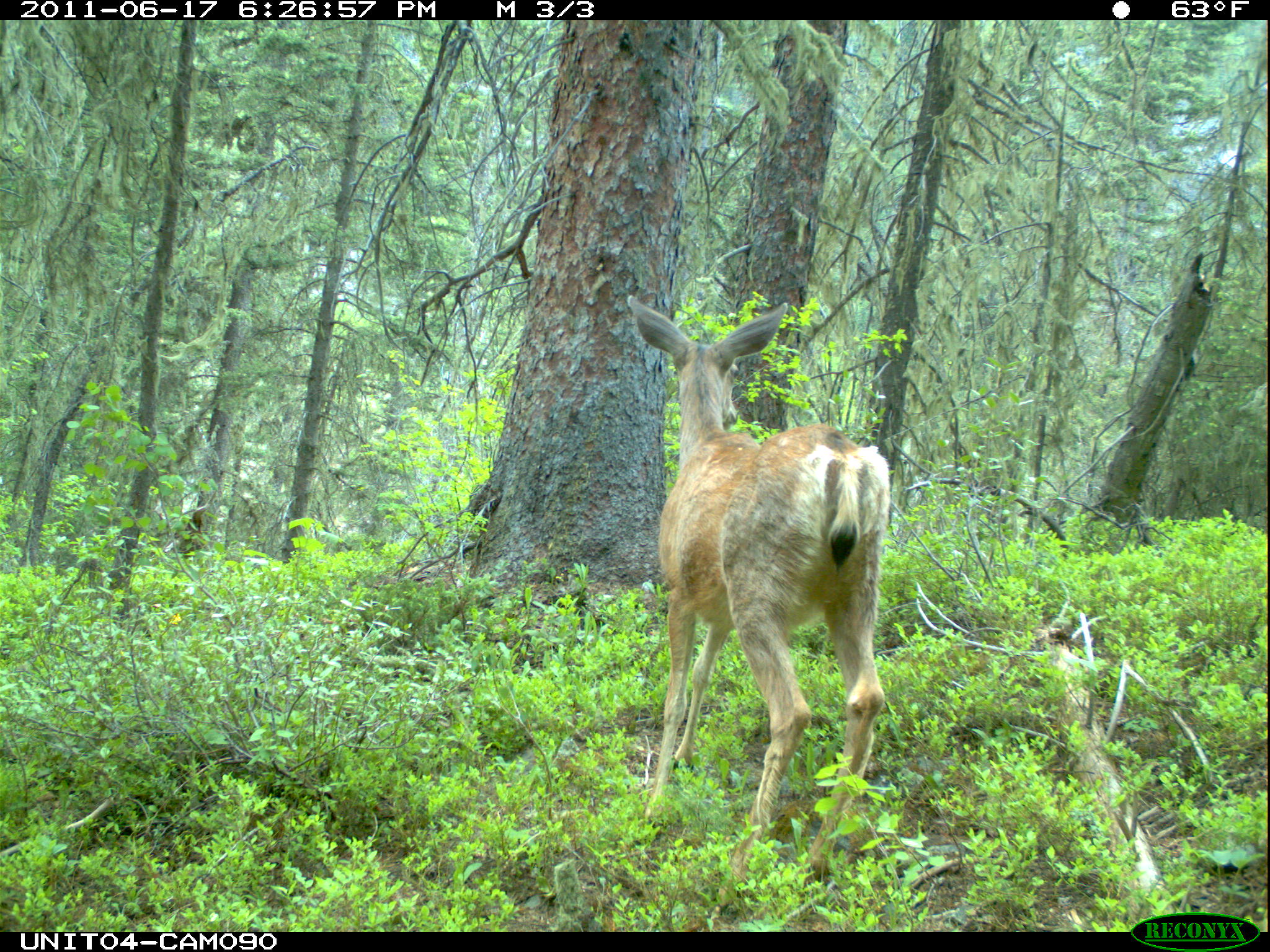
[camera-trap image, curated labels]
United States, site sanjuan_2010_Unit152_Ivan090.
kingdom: Animalia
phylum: Chordata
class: Mammalia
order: Artiodactyla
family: Cervidae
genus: Odocoileus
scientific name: Odocoileus hemionus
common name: mule deer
Odocoileus hemionus (mule deer).